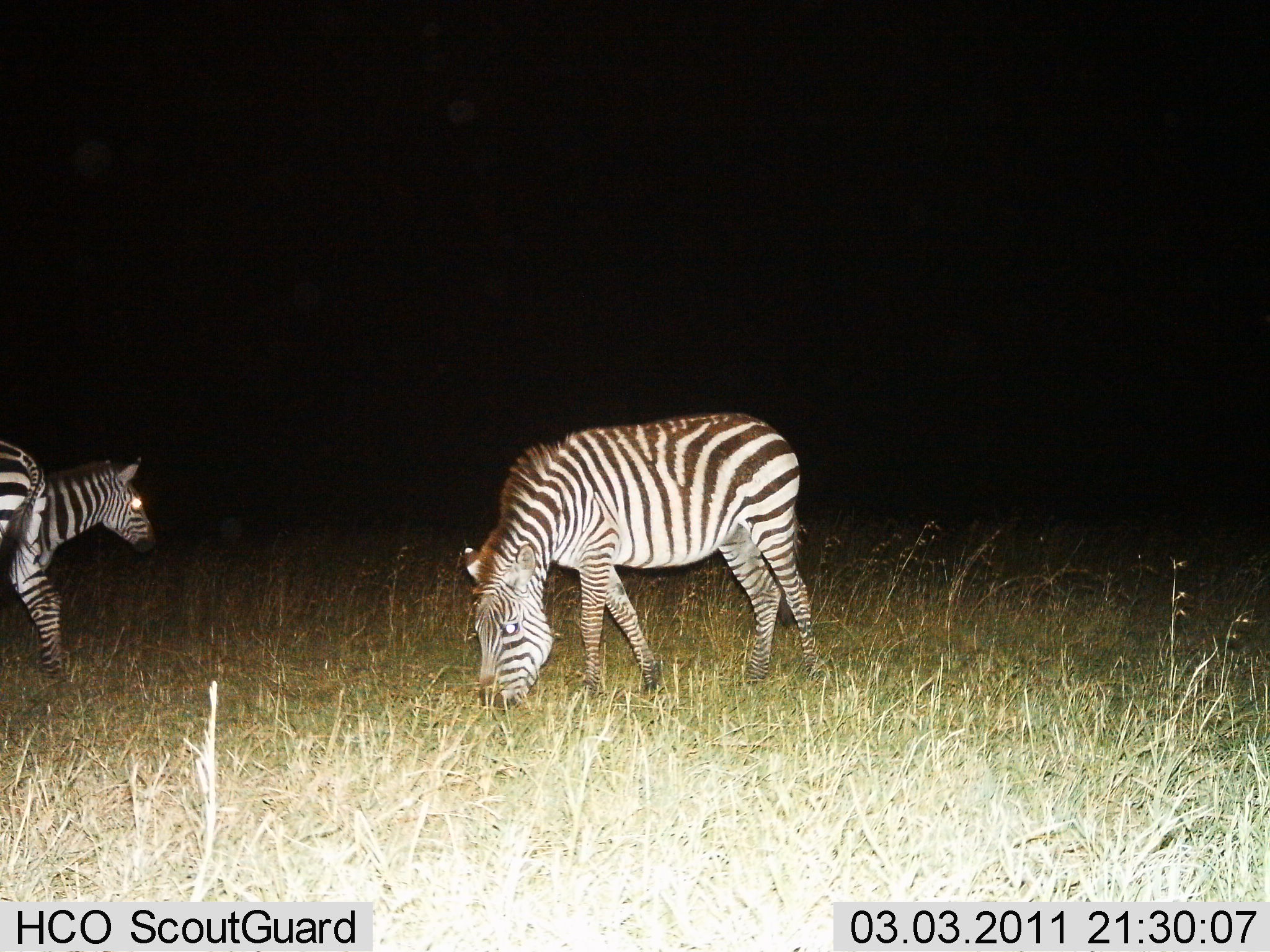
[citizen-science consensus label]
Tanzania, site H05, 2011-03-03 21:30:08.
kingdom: Animalia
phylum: Chordata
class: Mammalia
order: Perissodactyla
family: Equidae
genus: Equus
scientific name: Equus quagga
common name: plains zebra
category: zebra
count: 3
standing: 77%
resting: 8%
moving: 23%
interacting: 0%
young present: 0%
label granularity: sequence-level